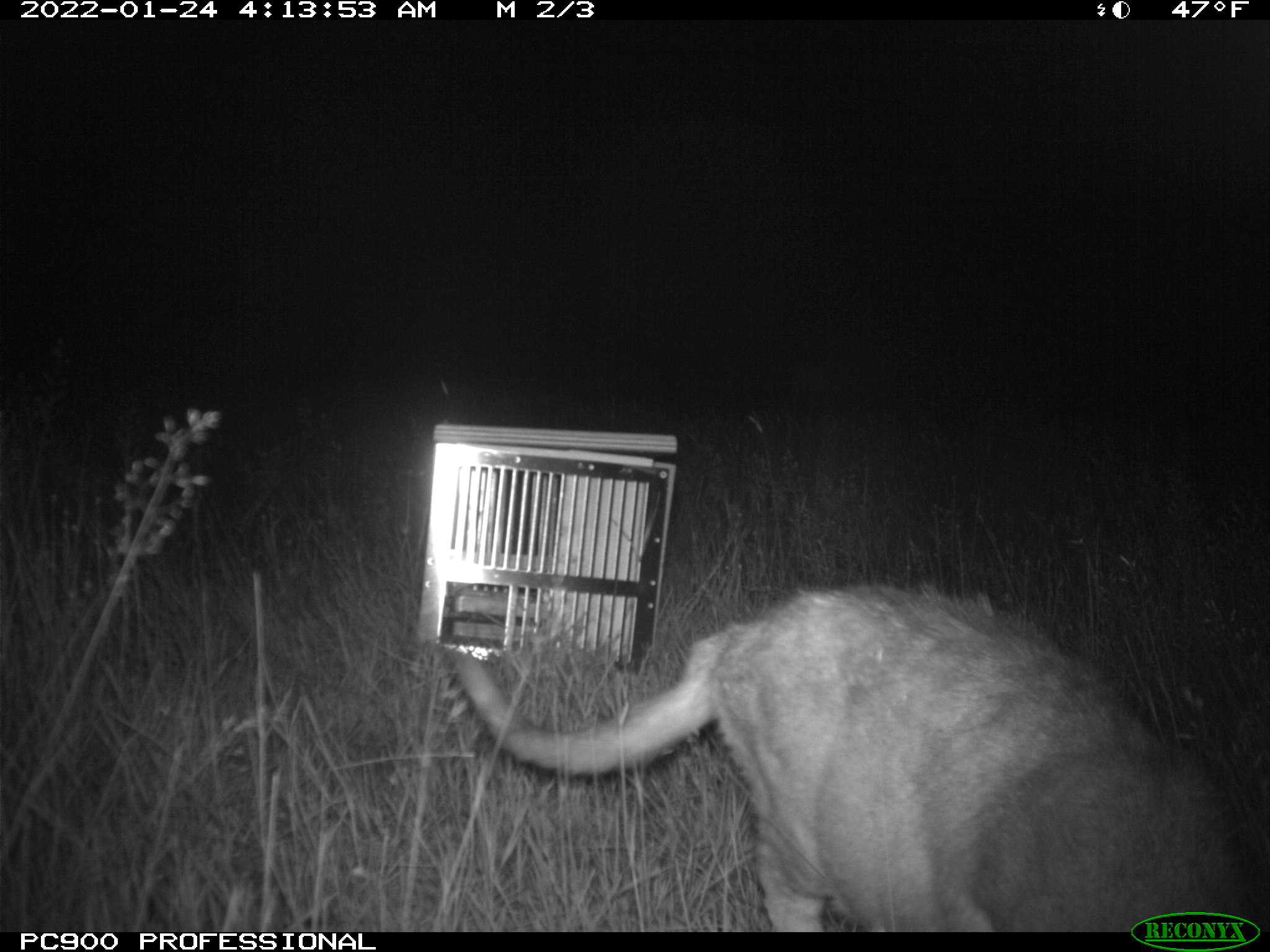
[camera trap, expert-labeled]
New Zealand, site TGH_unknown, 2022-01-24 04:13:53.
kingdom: Animalia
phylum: Chordata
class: Mammalia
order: Carnivora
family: Felidae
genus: Felis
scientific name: Felis catus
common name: domestic cat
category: cat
Cat (domestic cat) (Felis catus).